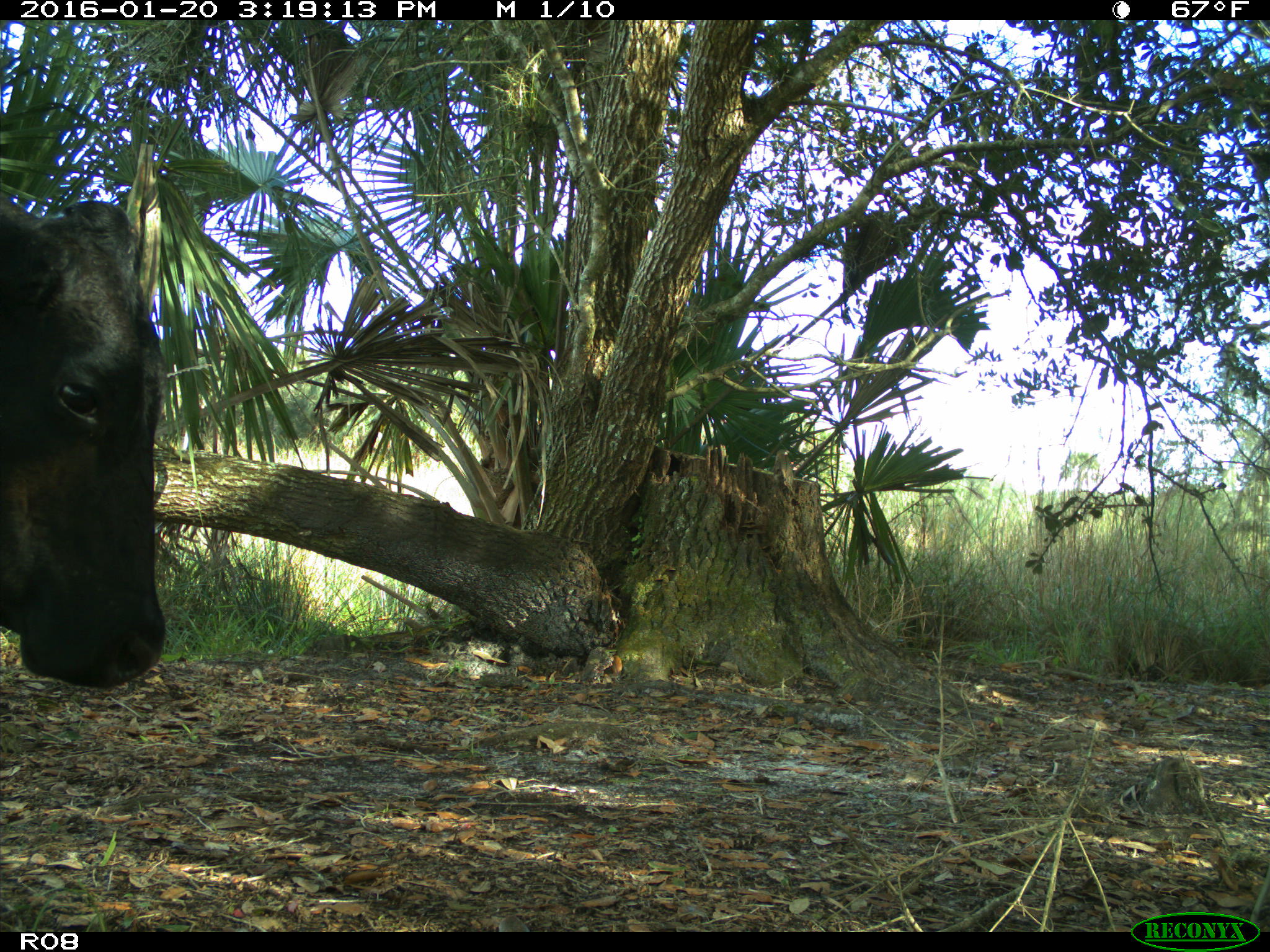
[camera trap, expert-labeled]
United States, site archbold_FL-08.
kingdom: Animalia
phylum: Chordata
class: Mammalia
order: Artiodactyla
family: Bovidae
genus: Bos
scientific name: Bos taurus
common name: domestic cow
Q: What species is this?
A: Bos taurus (domestic cow).